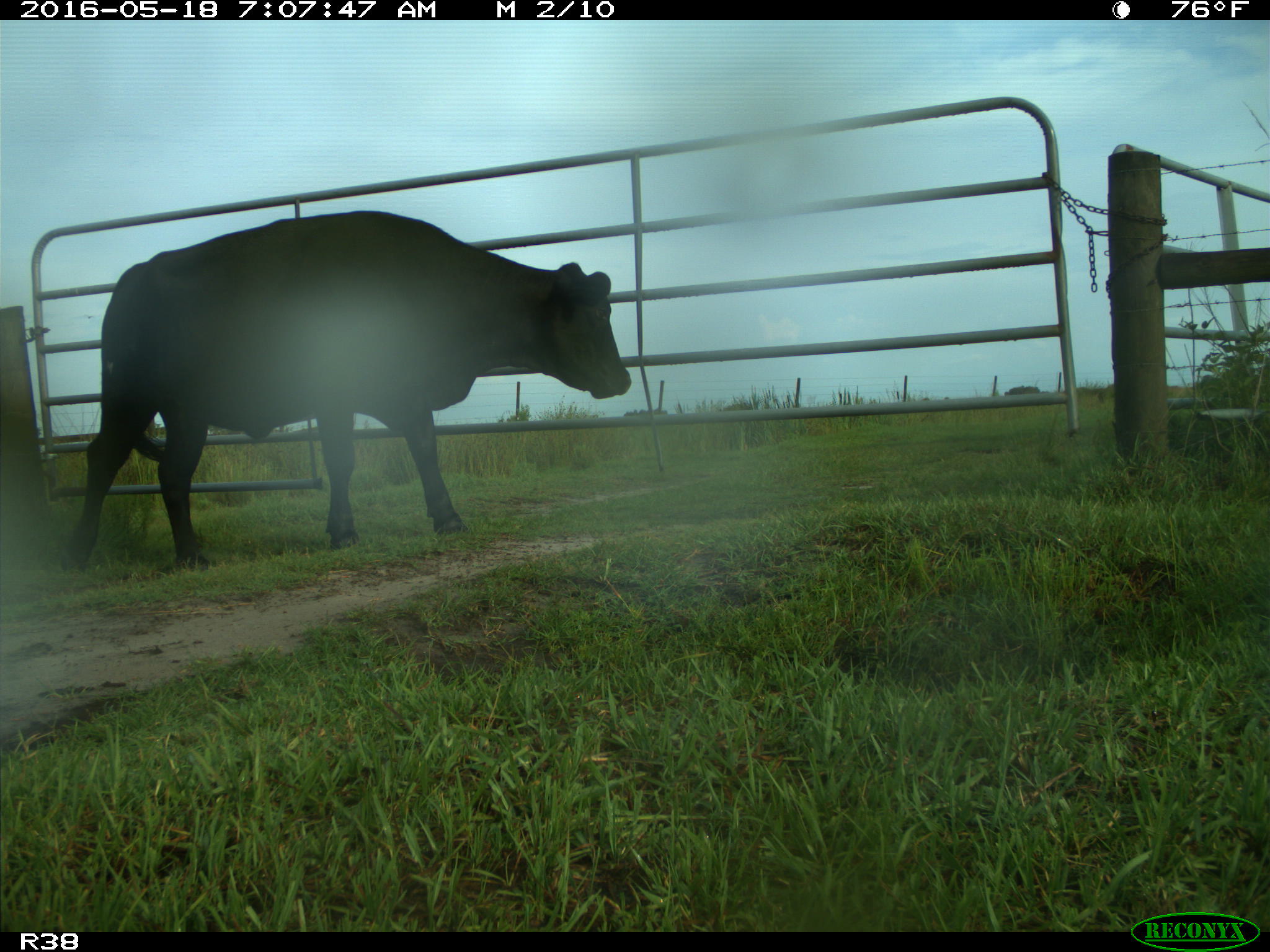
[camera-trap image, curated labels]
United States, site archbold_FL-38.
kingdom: Animalia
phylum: Chordata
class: Mammalia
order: Artiodactyla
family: Bovidae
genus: Bos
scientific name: Bos taurus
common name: domestic cow